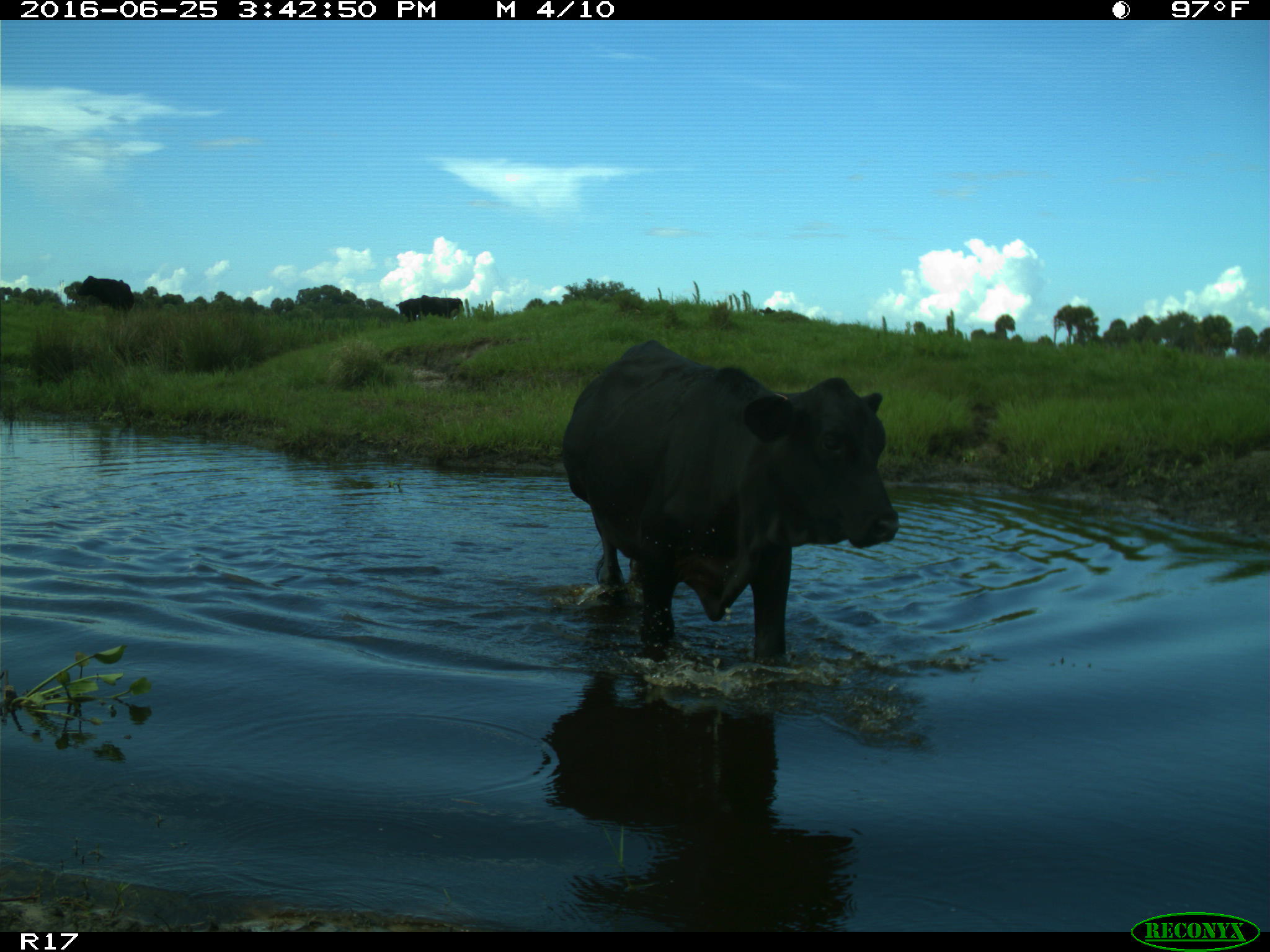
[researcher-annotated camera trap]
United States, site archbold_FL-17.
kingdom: Animalia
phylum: Chordata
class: Mammalia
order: Artiodactyla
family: Bovidae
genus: Bos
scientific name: Bos taurus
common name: domestic cow